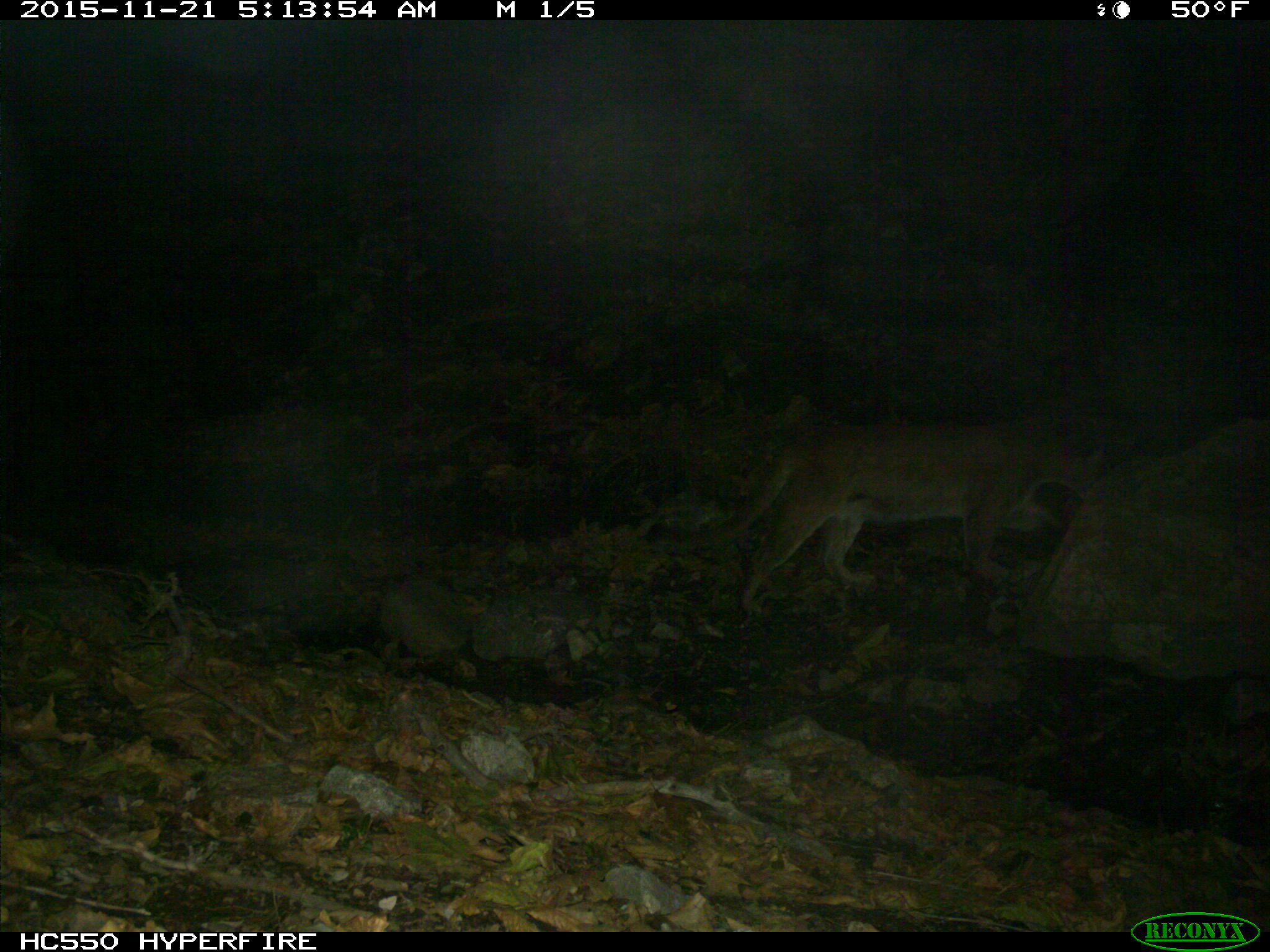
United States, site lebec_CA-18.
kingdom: Animalia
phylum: Chordata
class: Mammalia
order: Carnivora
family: Felidae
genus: Puma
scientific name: Puma concolor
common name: mountain lion